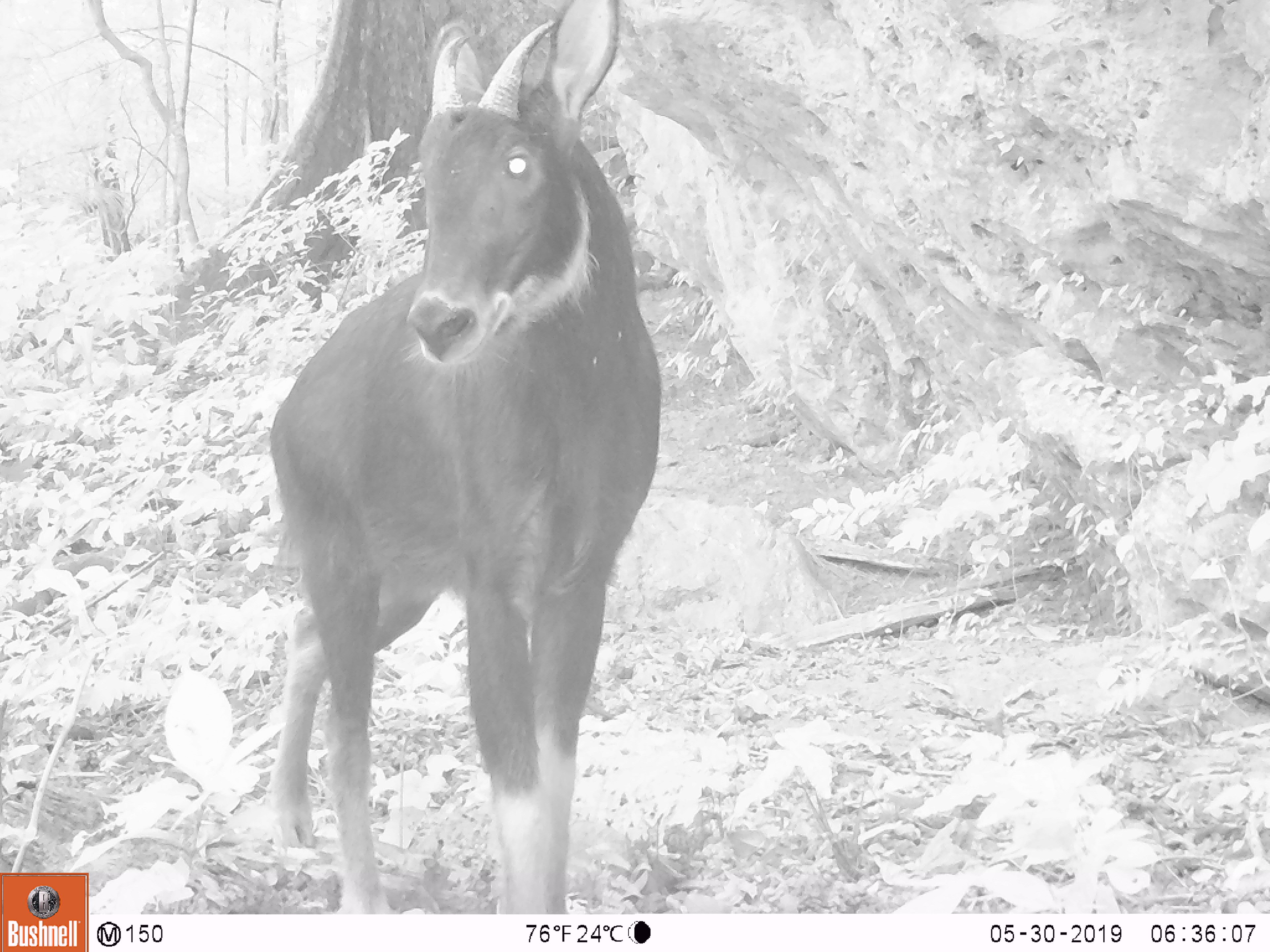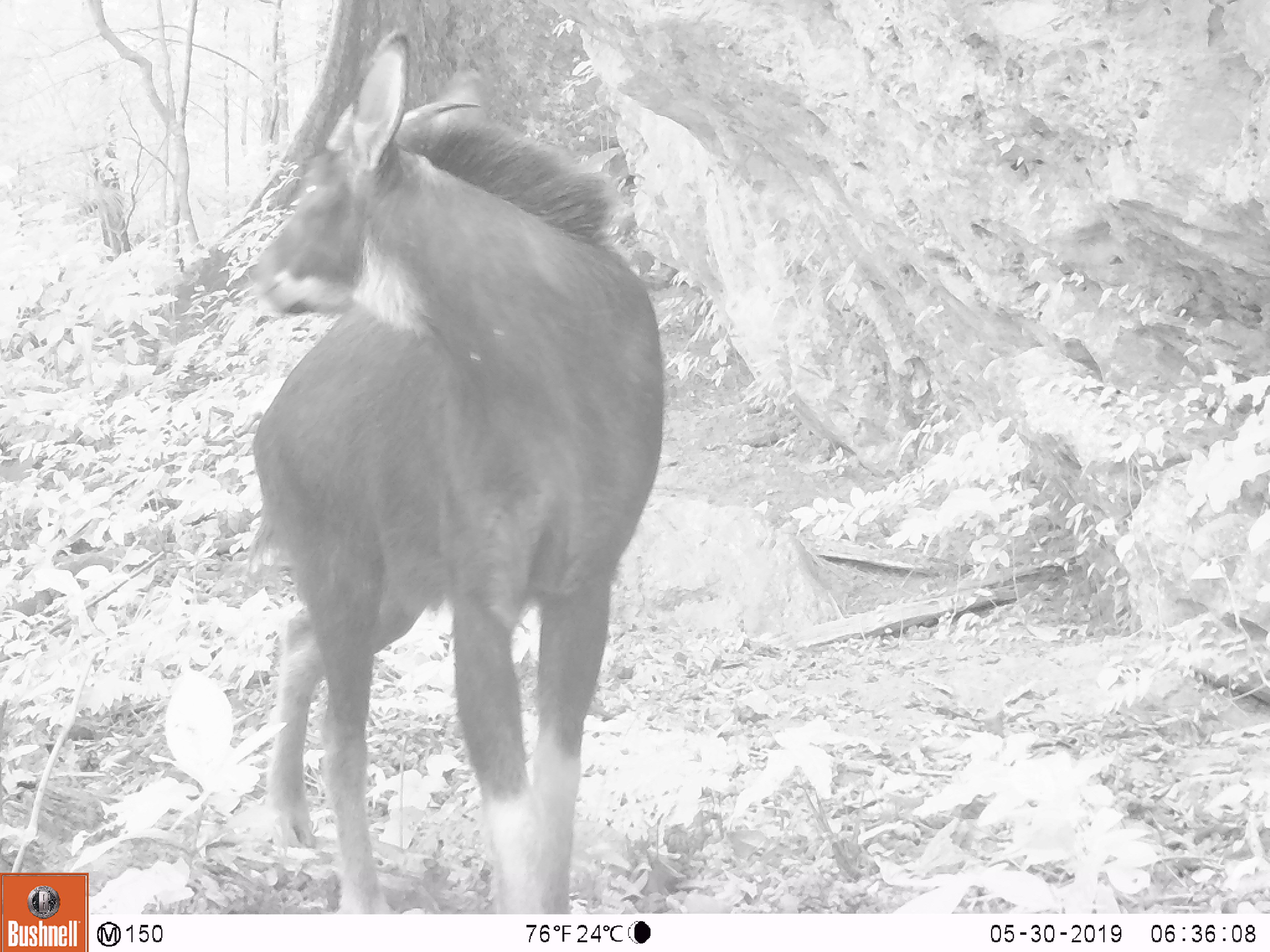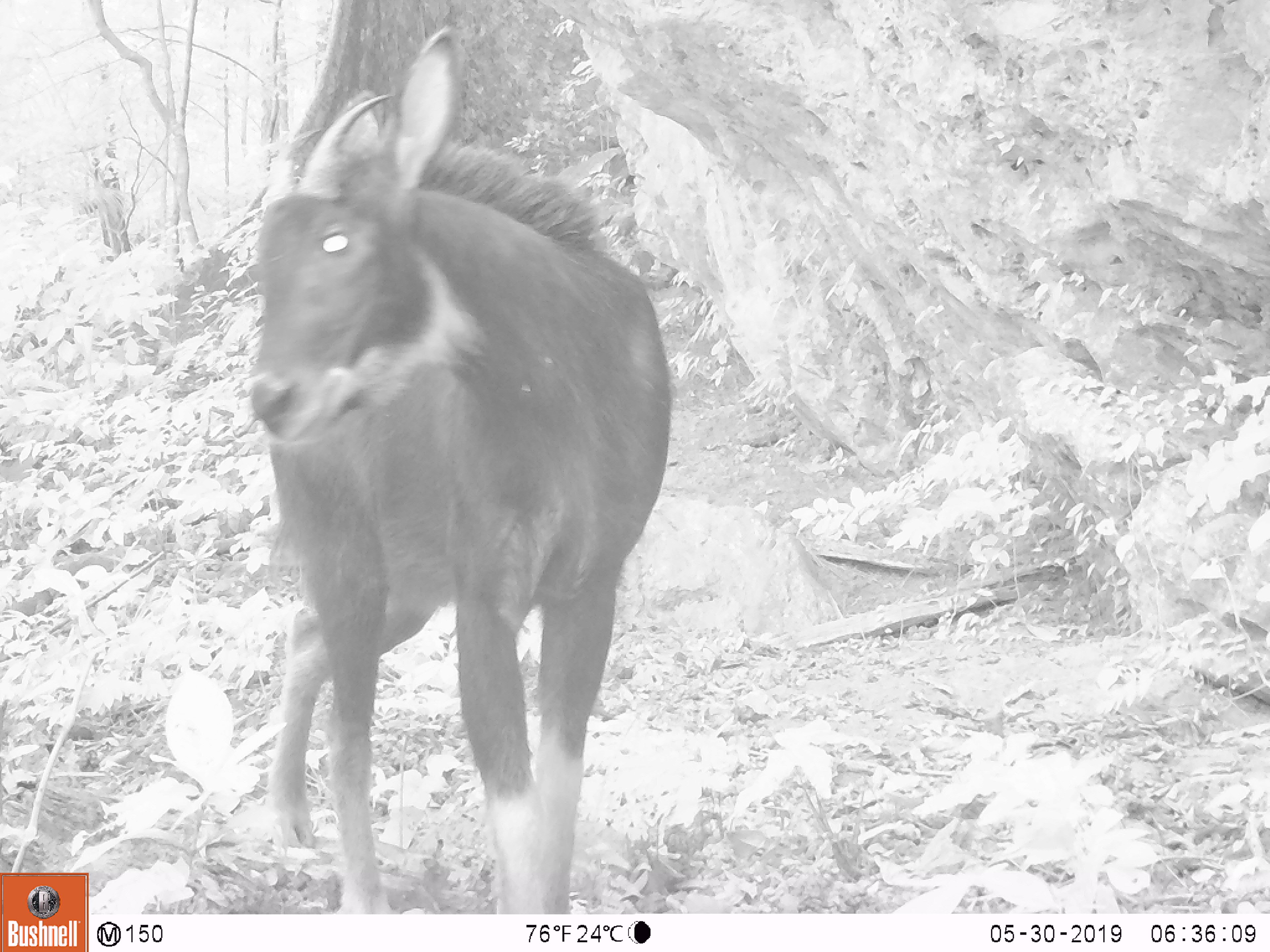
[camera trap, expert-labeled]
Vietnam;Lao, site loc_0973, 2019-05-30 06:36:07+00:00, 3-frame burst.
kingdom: Animalia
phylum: Chordata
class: Mammalia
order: Artiodactyla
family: Bovidae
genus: Capricornis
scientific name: Capricornis sumatraensis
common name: chinese serow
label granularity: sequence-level